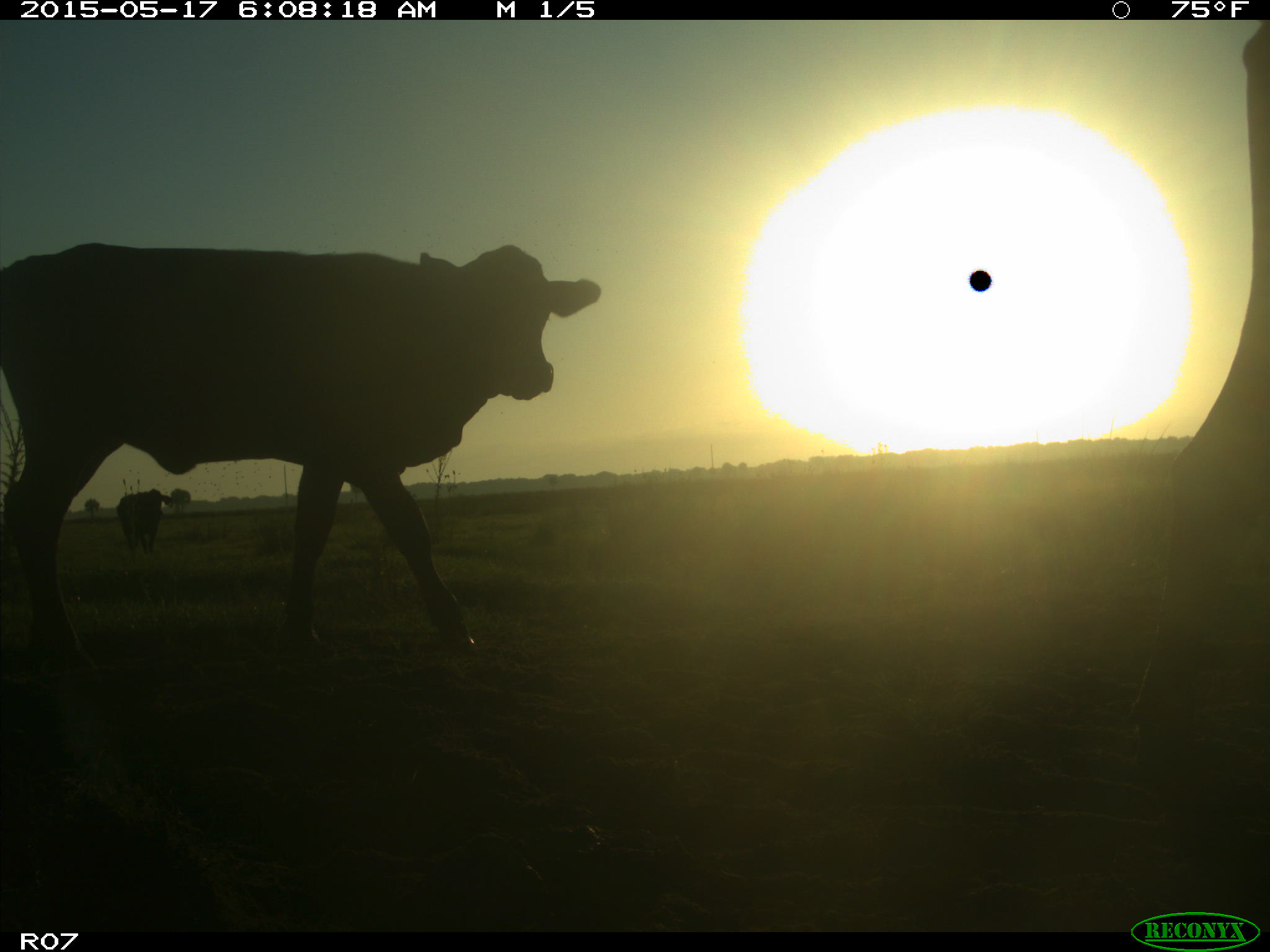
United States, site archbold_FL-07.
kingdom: Animalia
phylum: Chordata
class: Mammalia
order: Artiodactyla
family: Bovidae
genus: Bos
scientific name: Bos taurus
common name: domestic cow